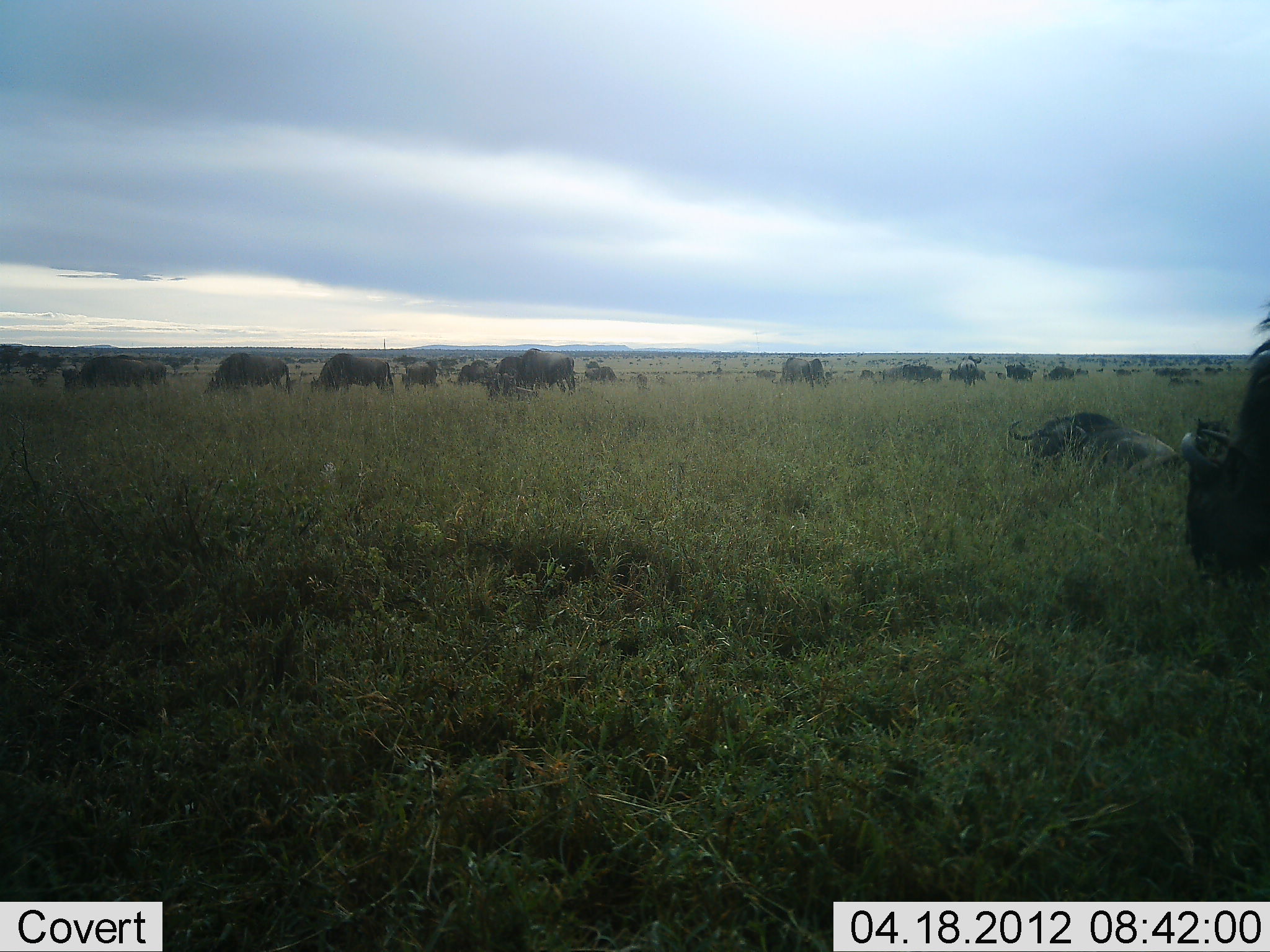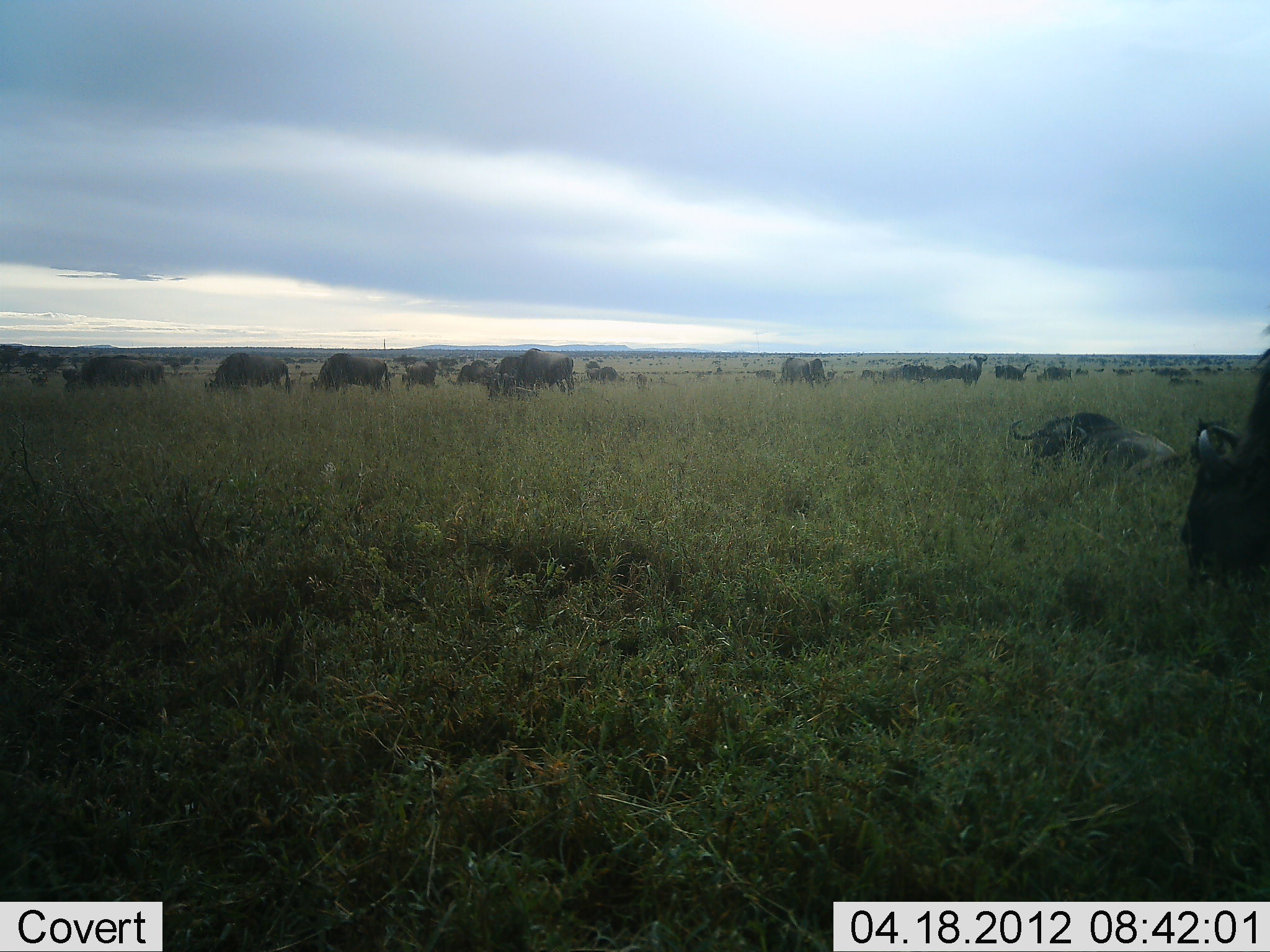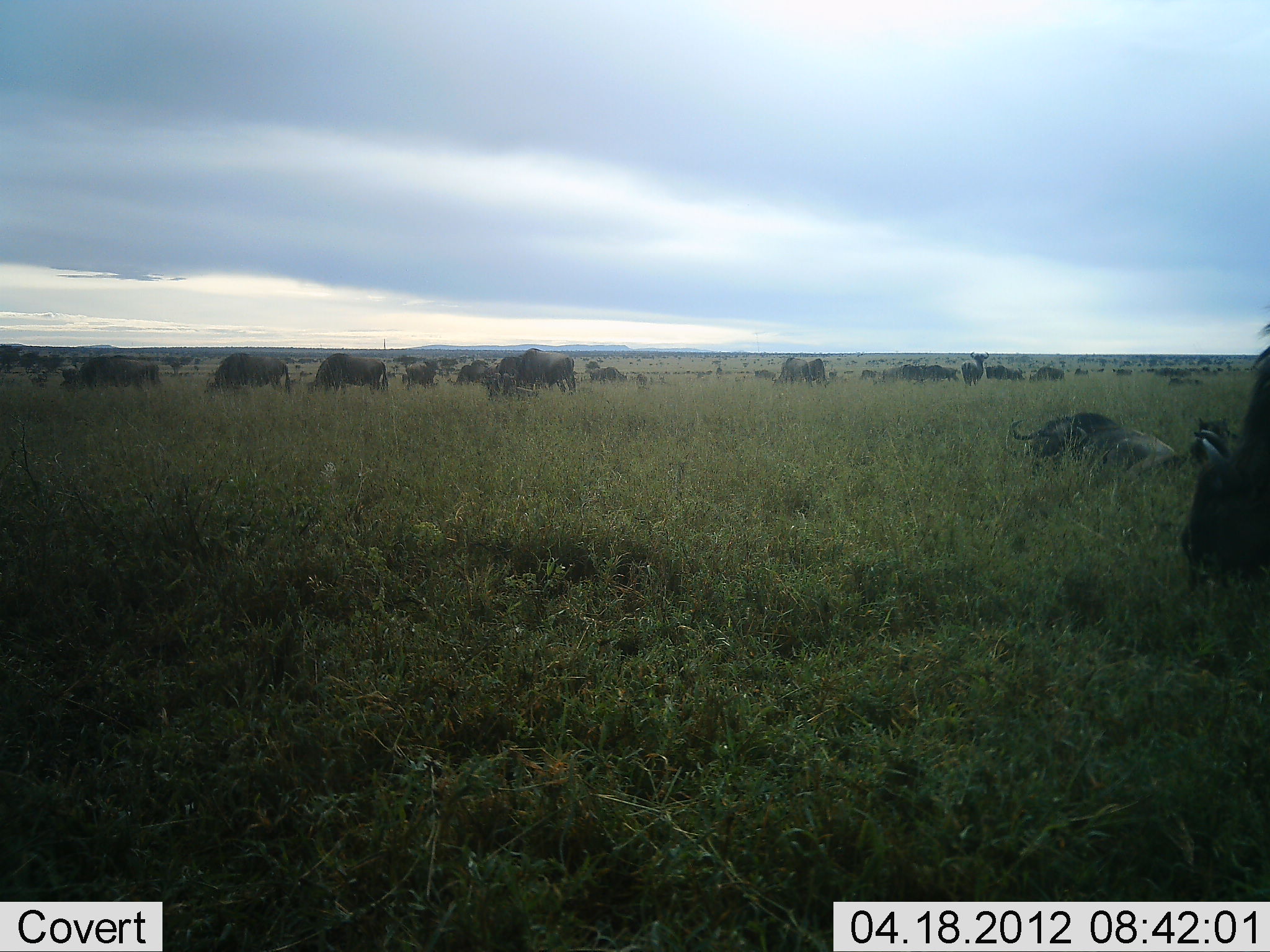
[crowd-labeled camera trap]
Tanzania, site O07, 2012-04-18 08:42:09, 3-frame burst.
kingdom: Animalia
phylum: Chordata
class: Mammalia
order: Artiodactyla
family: Bovidae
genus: Connochaetes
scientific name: Connochaetes taurinus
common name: blue wildebeest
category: wildebeest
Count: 11-50.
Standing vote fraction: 55%.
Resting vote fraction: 70%.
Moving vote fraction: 45%.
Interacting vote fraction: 0%.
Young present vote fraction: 0%.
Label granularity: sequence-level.